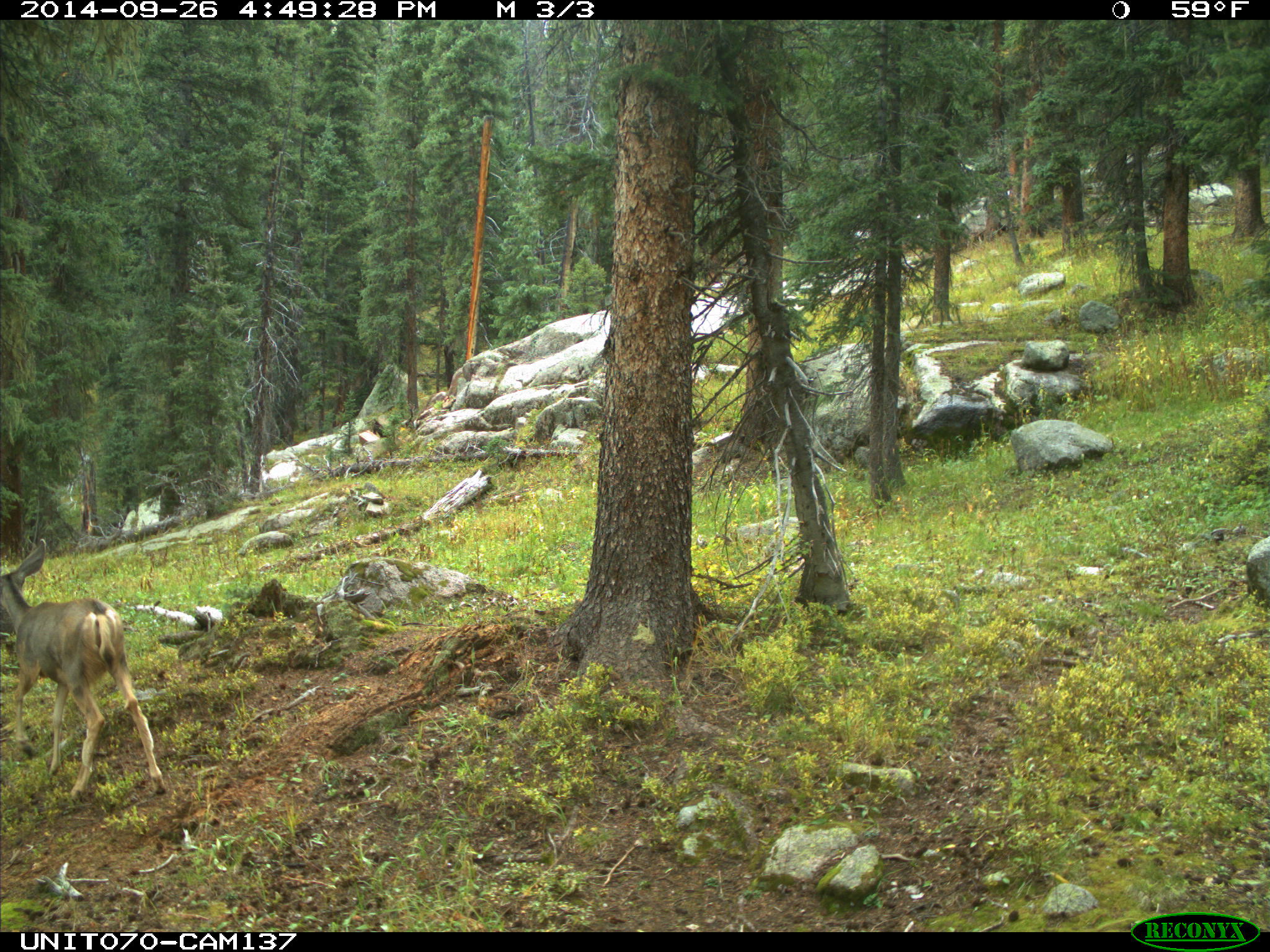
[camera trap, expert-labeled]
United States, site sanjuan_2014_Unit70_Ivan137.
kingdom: Animalia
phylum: Chordata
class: Mammalia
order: Artiodactyla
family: Cervidae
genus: Odocoileus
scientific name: Odocoileus hemionus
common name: mule deer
Odocoileus hemionus (mule deer).